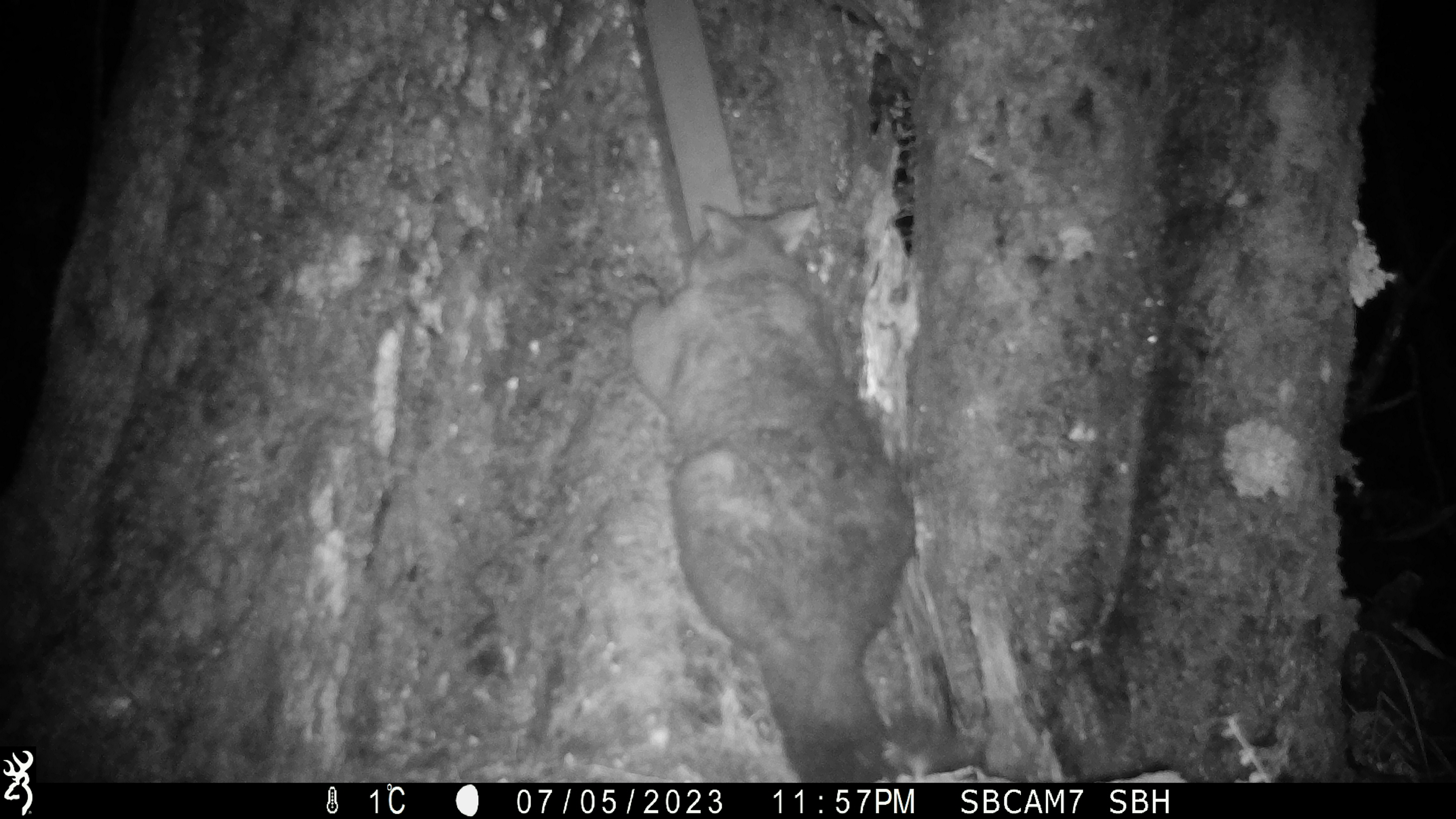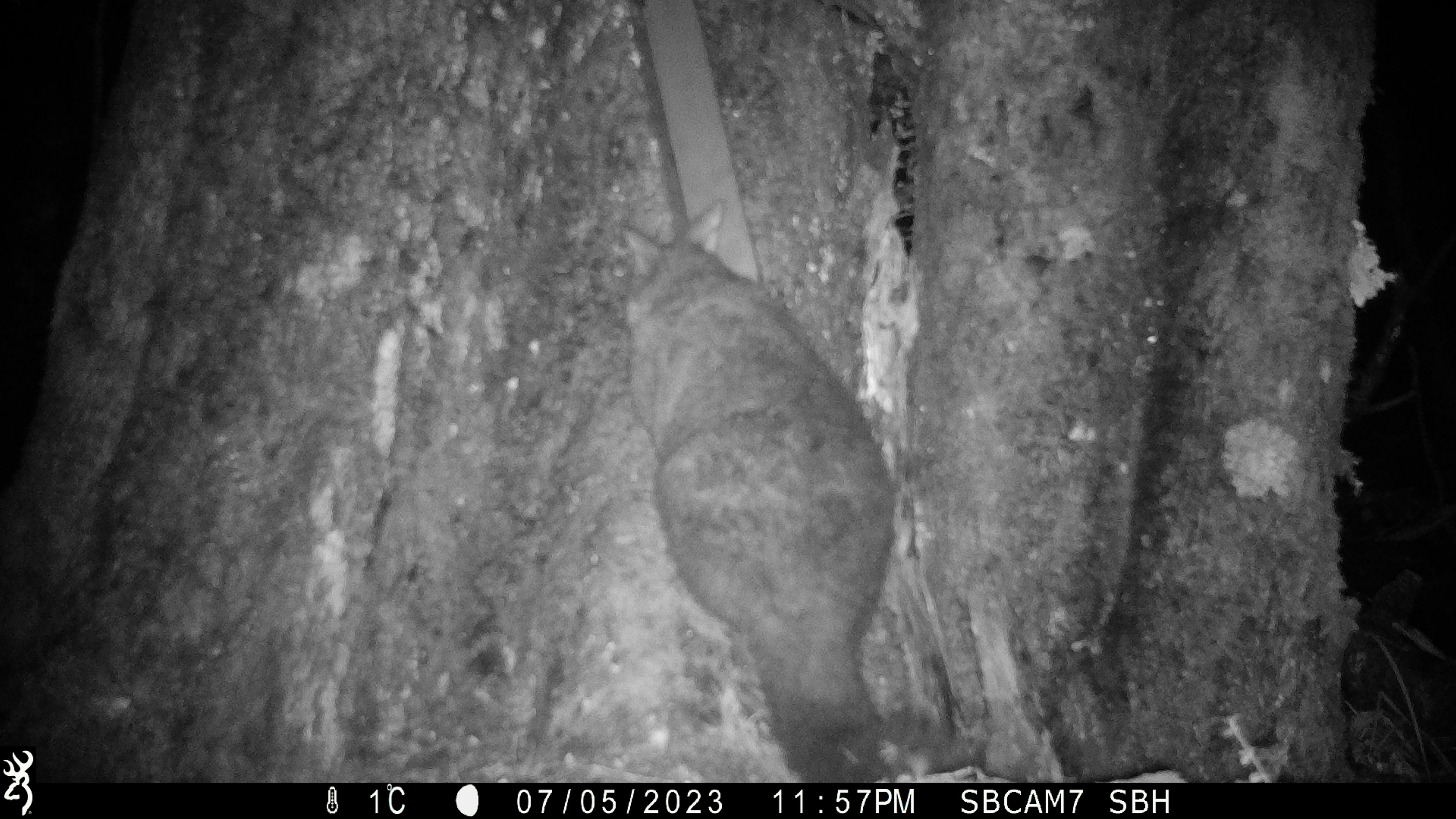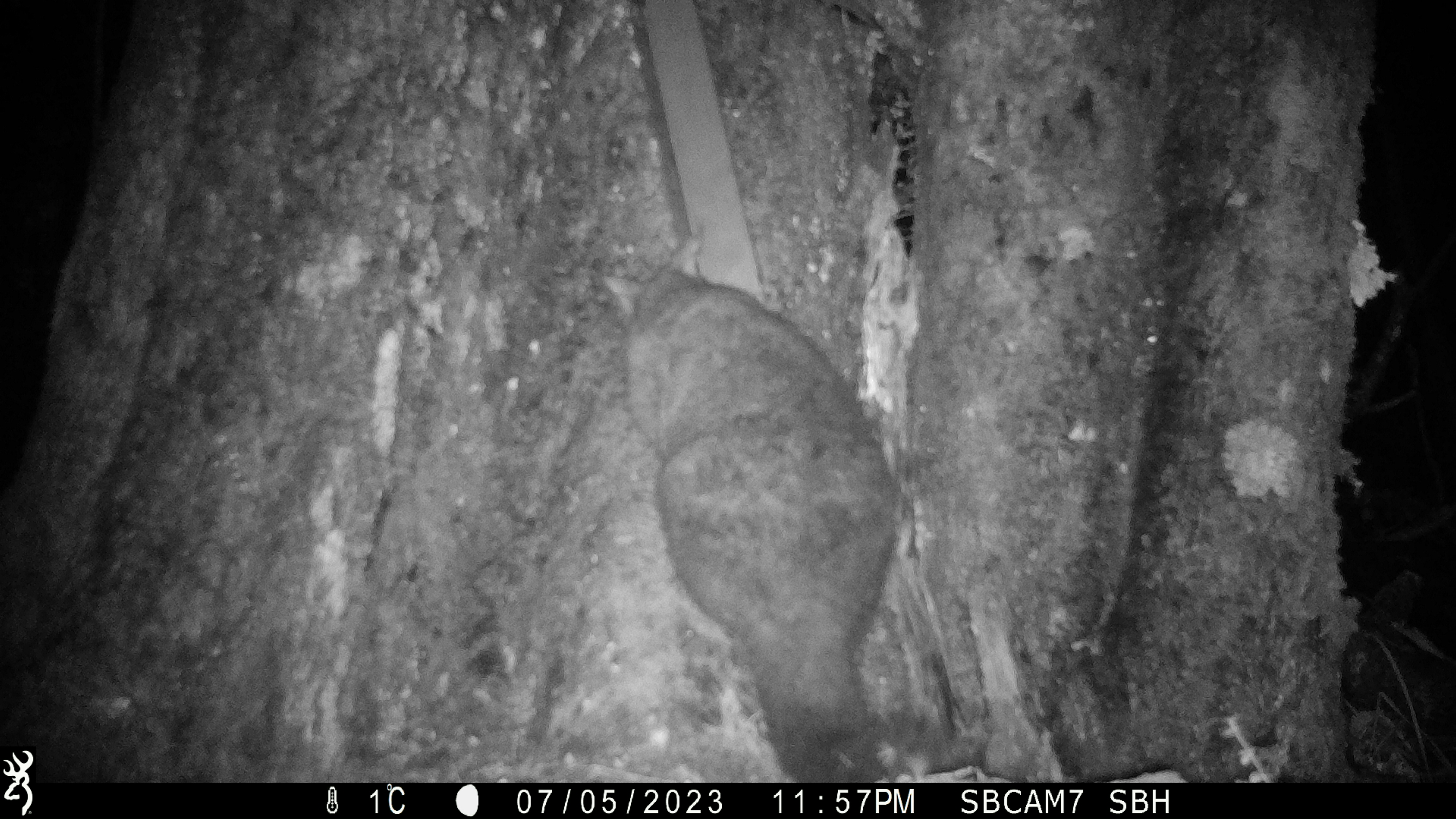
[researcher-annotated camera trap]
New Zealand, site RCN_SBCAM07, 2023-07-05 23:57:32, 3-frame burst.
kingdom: Animalia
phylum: Chordata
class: Mammalia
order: Diprotodontia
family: Phalangeridae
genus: Trichosurus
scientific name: Trichosurus vulpecula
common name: common brushtail possum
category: possum